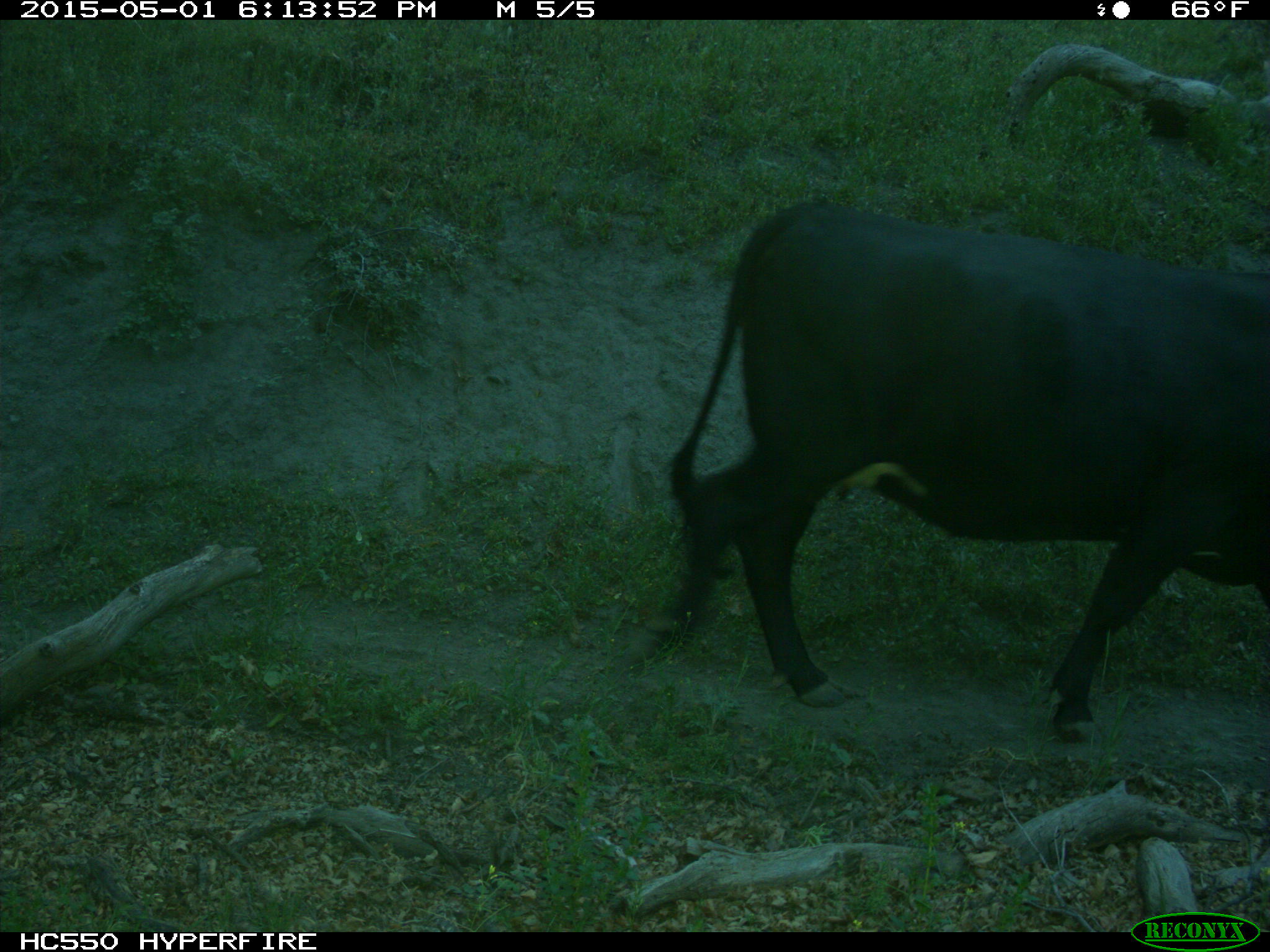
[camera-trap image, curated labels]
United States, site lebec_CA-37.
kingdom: Animalia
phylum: Chordata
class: Mammalia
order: Artiodactyla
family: Bovidae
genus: Bos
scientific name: Bos taurus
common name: domestic cow